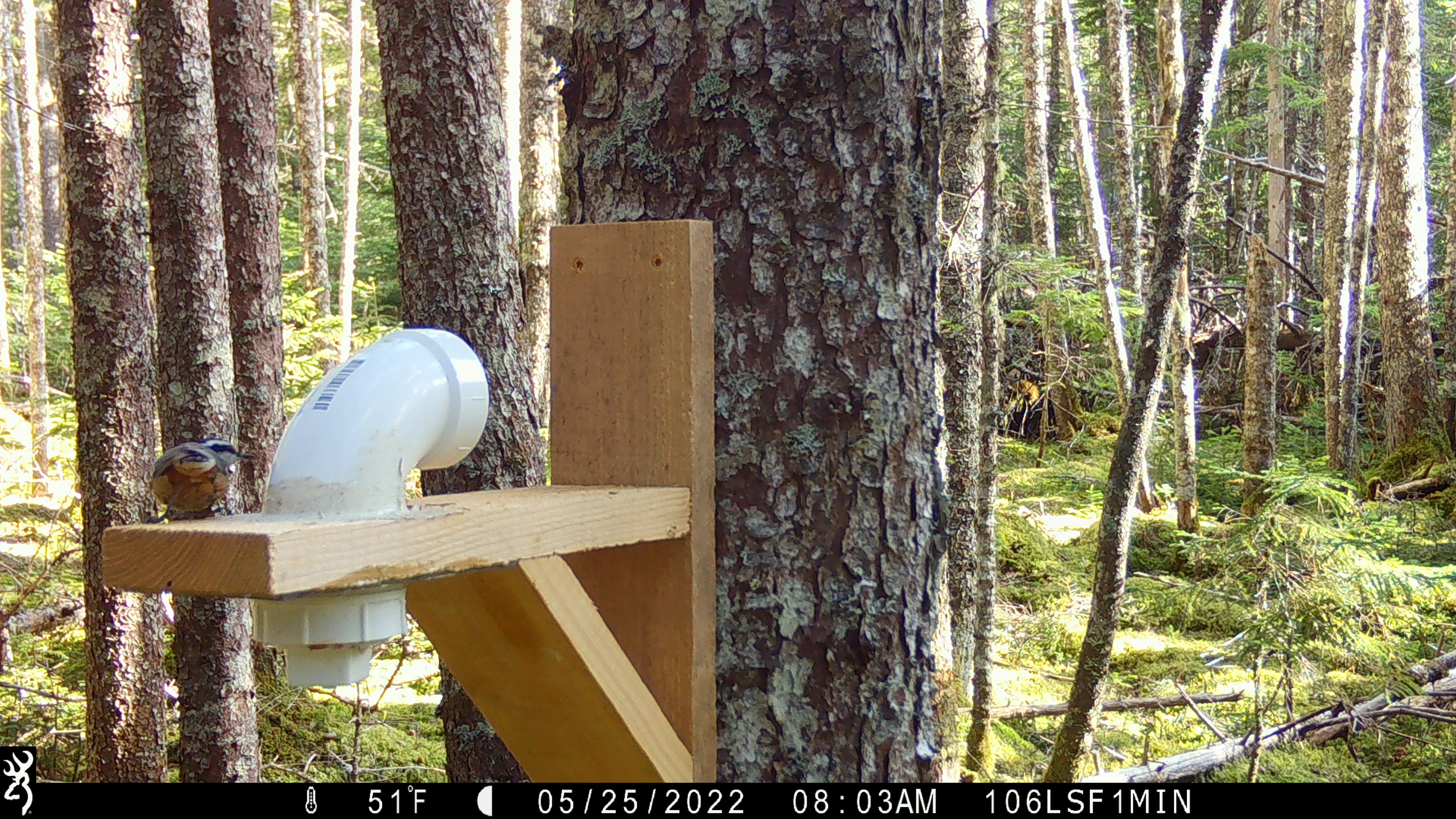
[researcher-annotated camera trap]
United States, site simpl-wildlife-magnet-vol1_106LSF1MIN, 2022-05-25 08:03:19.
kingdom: Animalia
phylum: Chordata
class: Aves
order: Passeriformes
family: Sittidae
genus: Sitta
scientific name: Sitta canadensis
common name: red-breasted nuthatch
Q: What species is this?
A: Red-breasted nuthatch (Sitta canadensis).